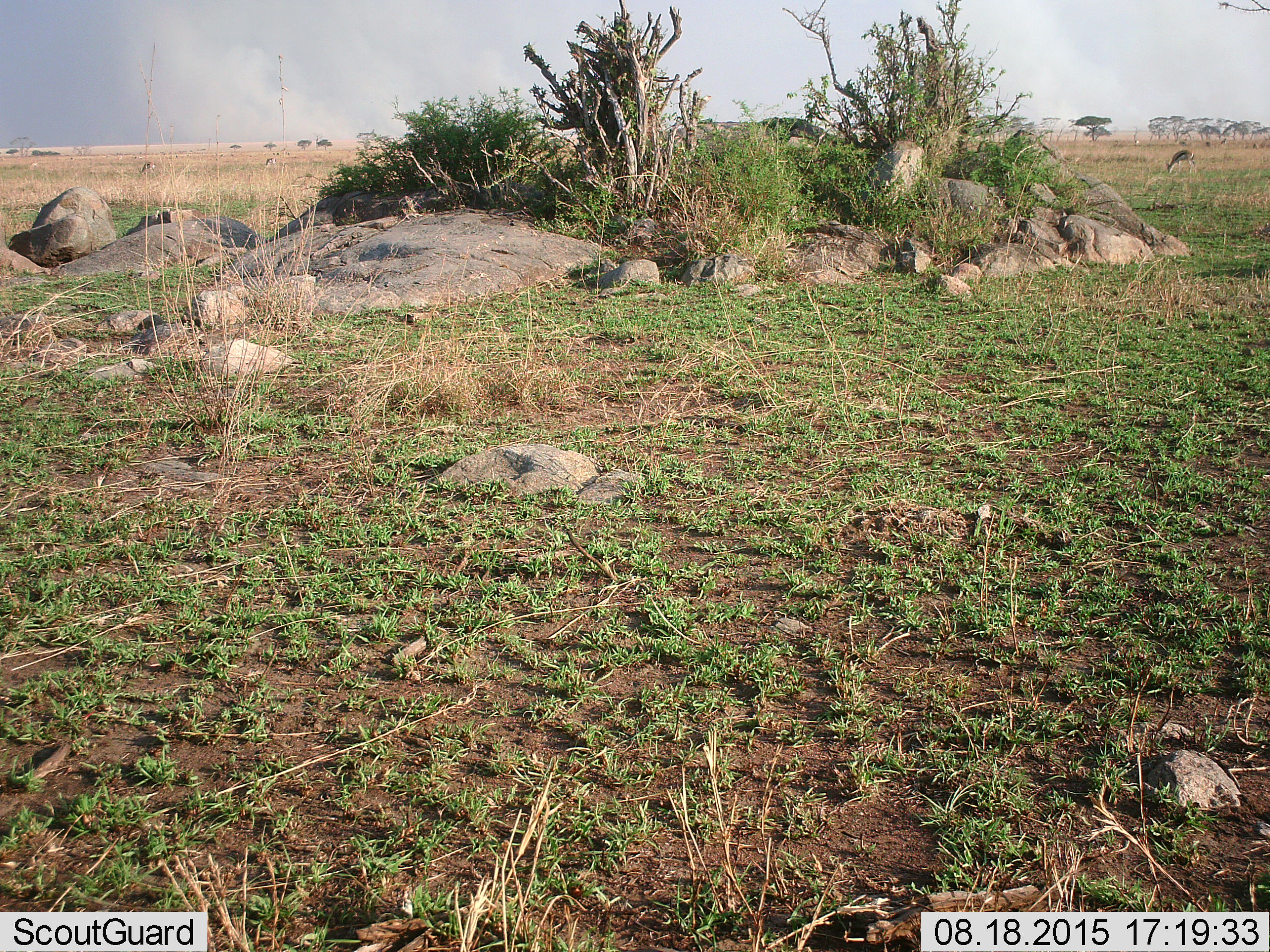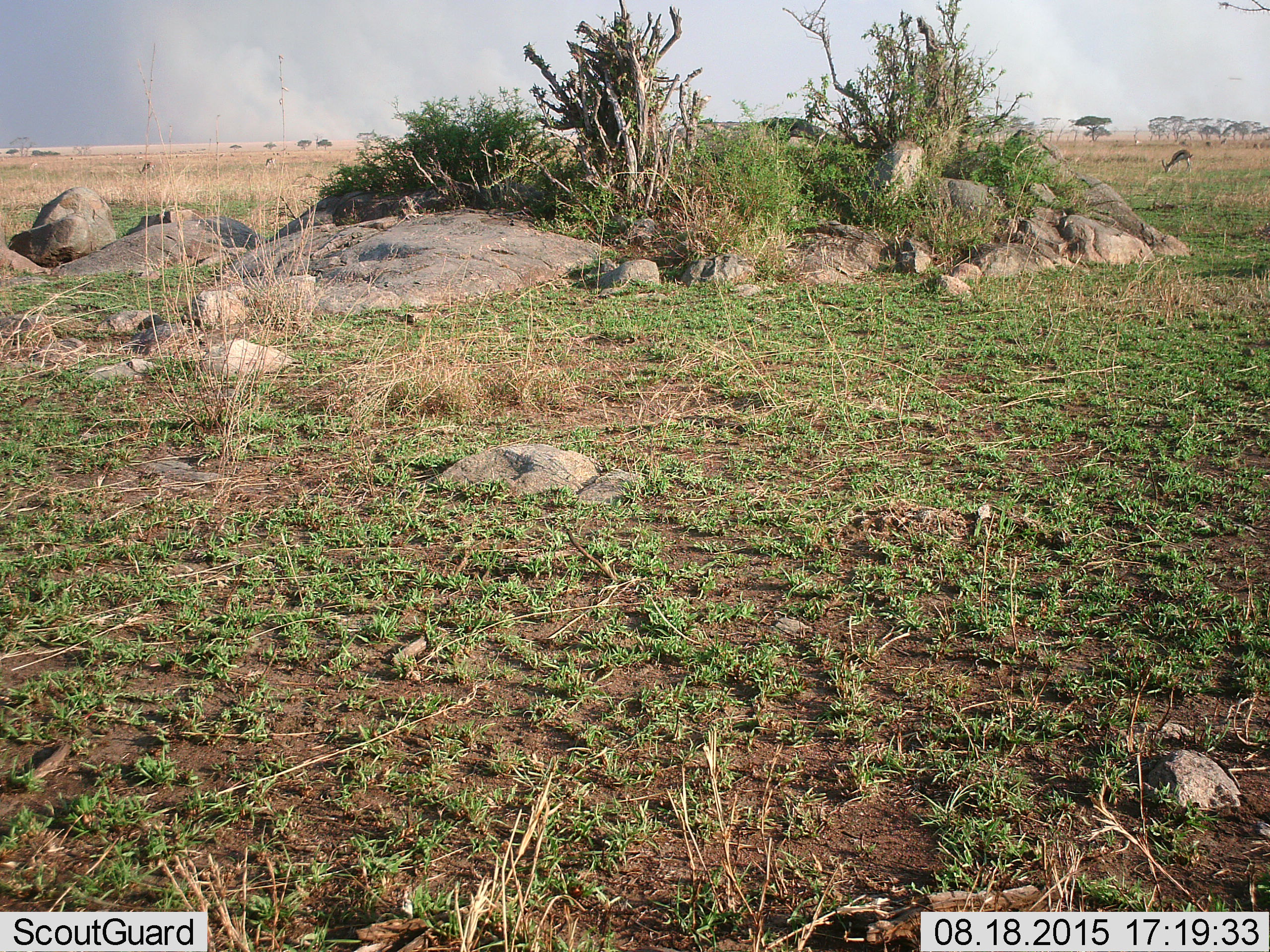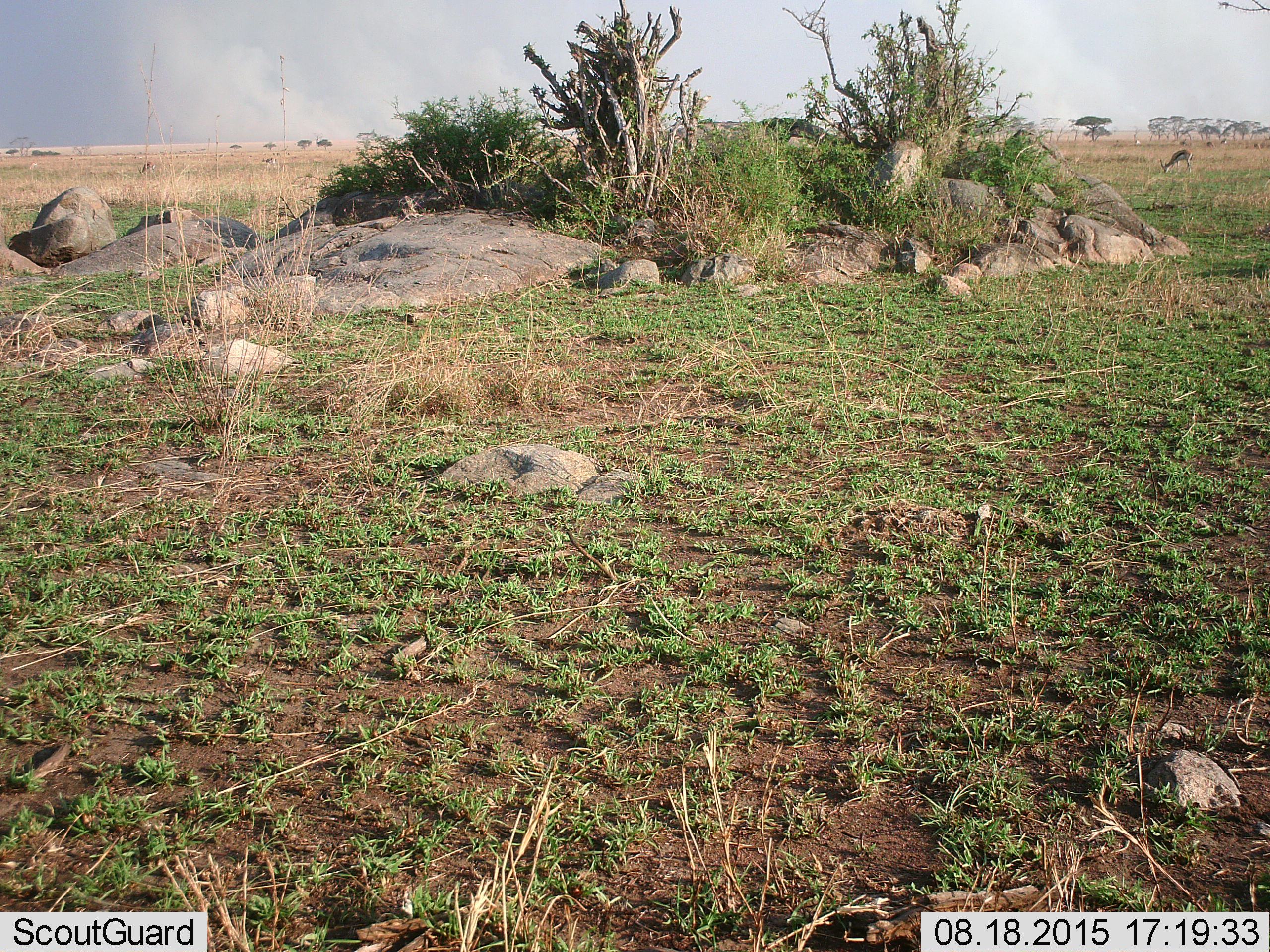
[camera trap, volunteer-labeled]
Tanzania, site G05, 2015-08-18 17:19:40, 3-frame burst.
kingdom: Animalia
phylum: Chordata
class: Mammalia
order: Artiodactyla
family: Bovidae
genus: Eudorcas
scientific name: Eudorcas thomsonii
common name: thomson's gazelle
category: gazellethomsons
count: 8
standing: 54%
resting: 0%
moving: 38%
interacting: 0%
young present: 0%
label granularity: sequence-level